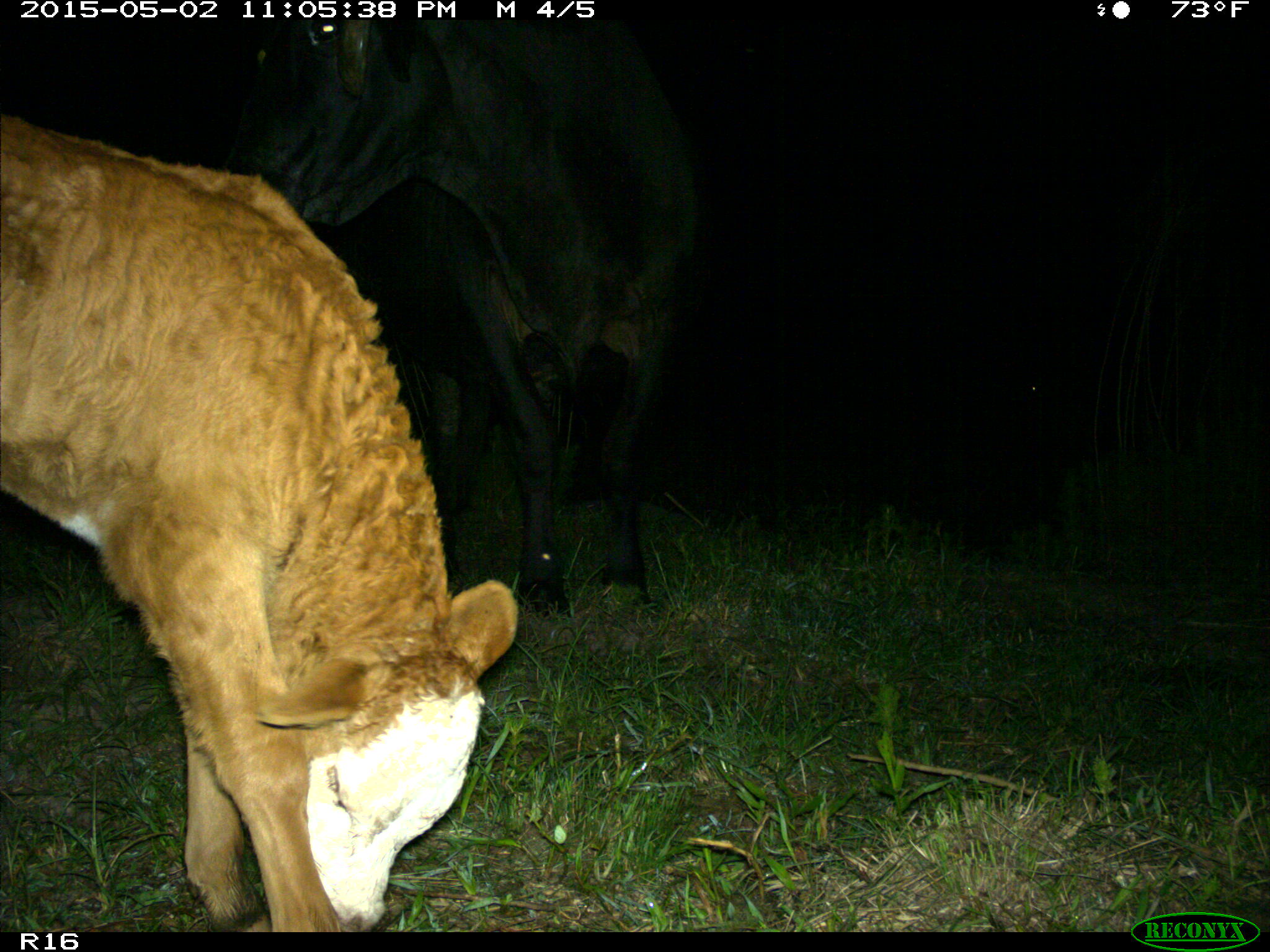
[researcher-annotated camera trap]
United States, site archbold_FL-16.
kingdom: Animalia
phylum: Chordata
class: Mammalia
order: Artiodactyla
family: Bovidae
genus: Bos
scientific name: Bos taurus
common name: domestic cow